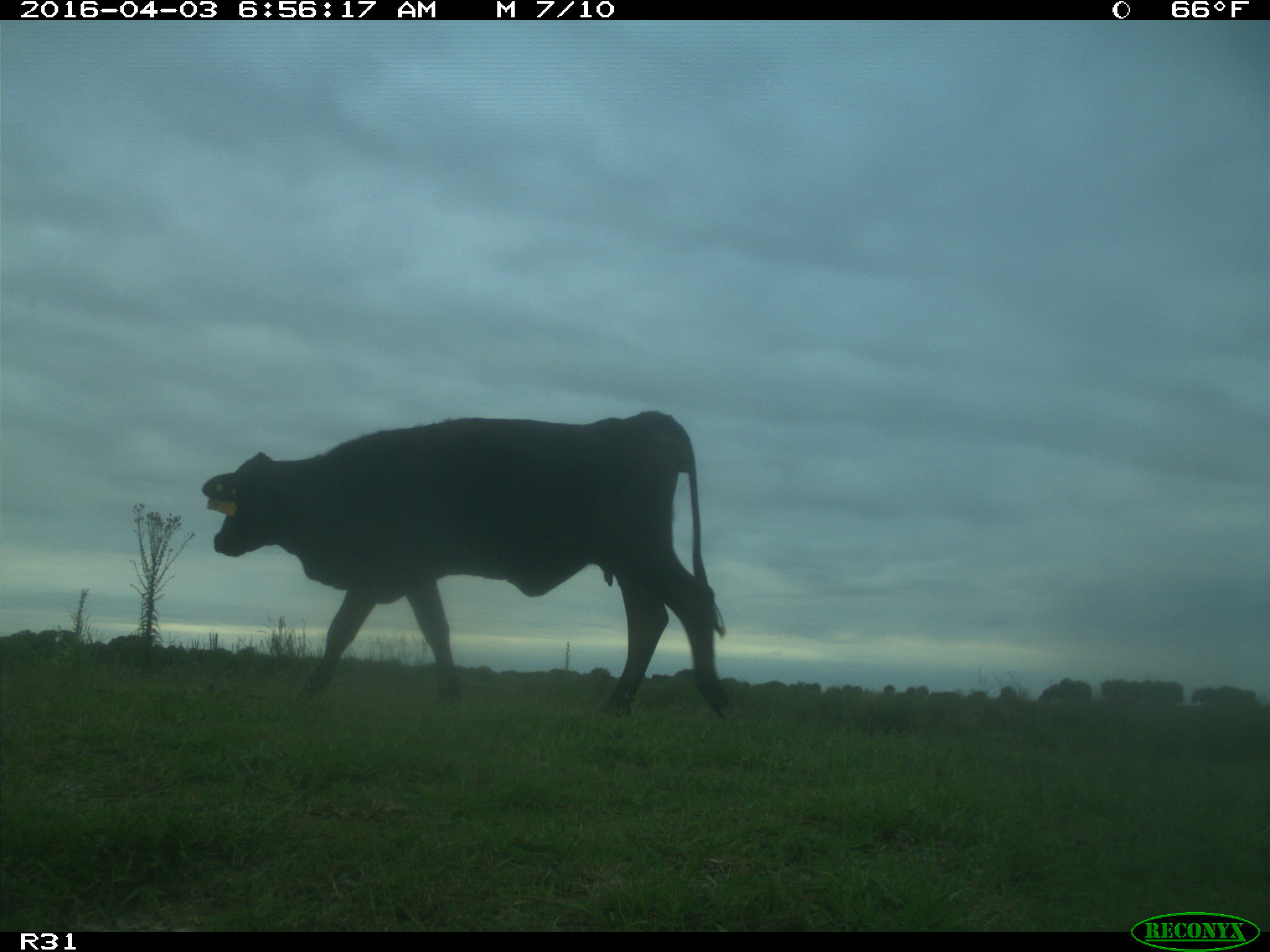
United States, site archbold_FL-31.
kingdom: Animalia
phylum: Chordata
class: Mammalia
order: Artiodactyla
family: Bovidae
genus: Bos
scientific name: Bos taurus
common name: domestic cow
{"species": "Bos taurus (domestic cow)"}